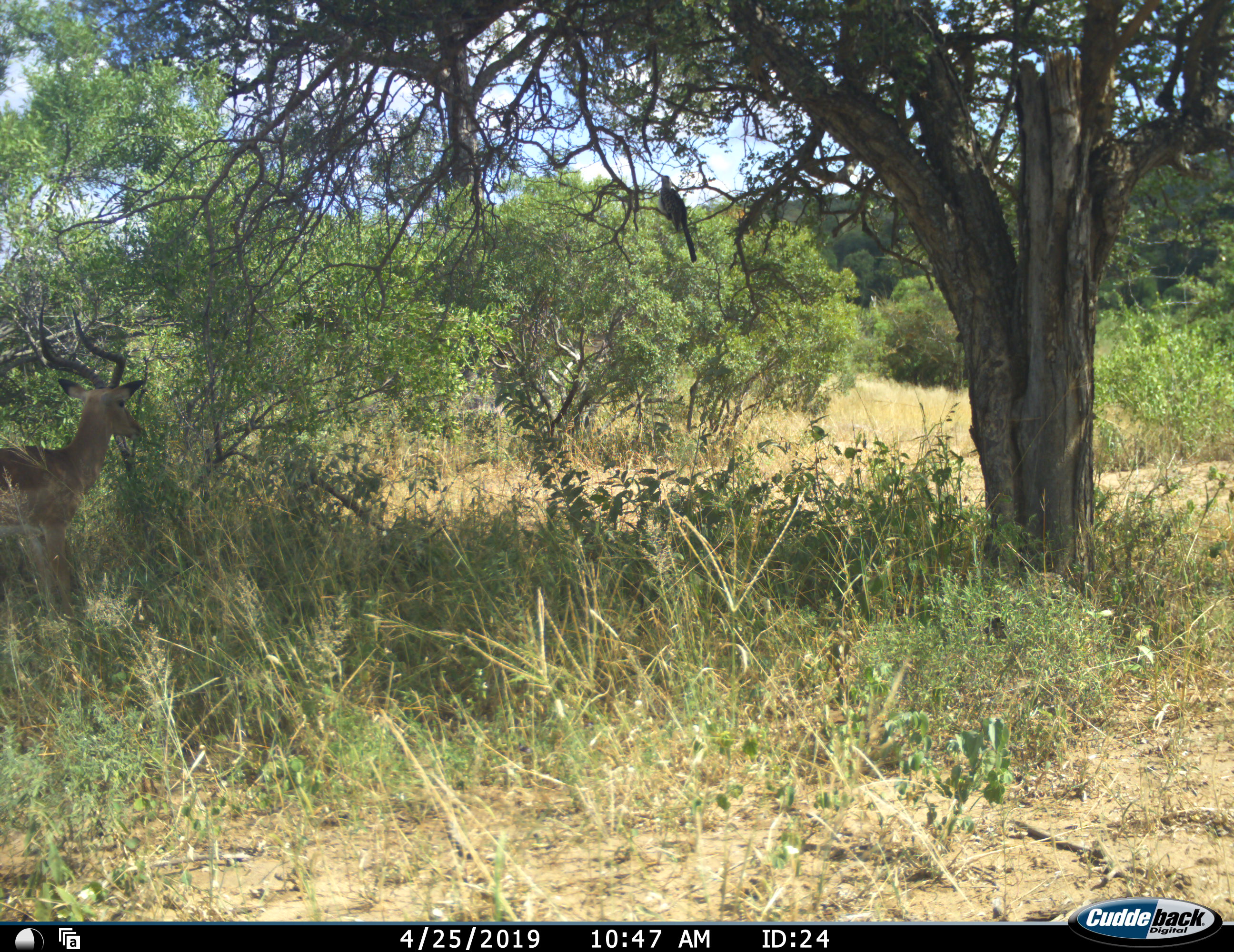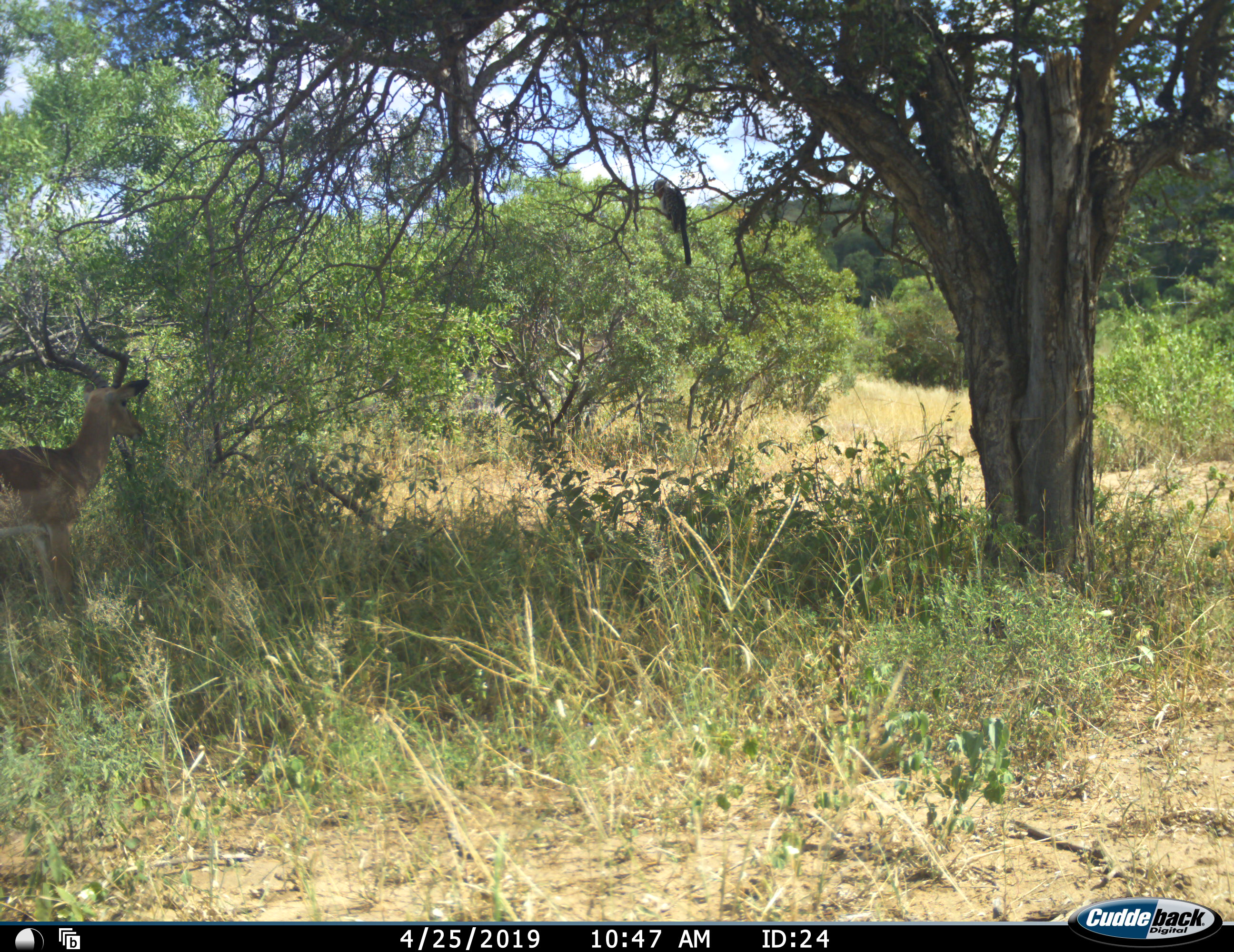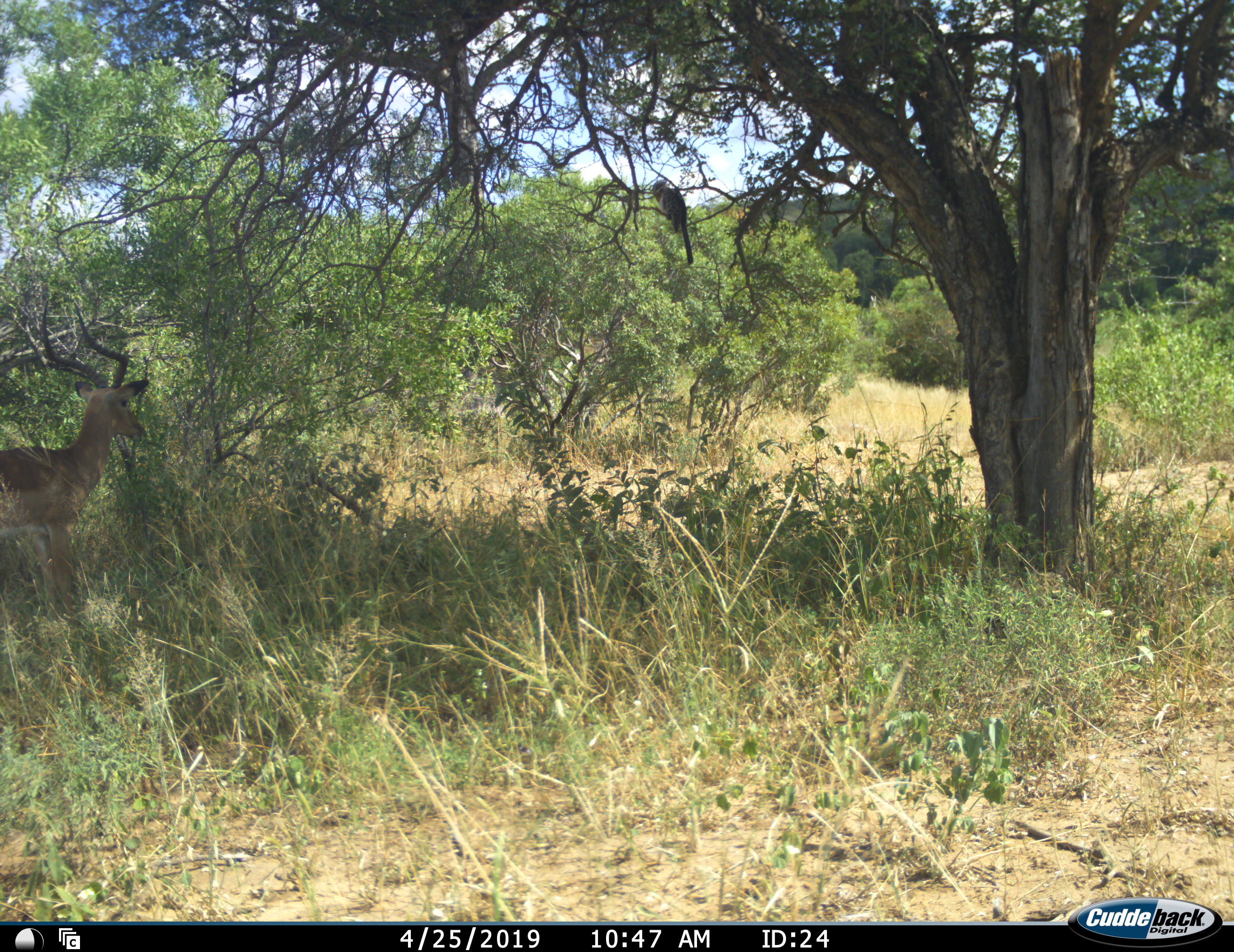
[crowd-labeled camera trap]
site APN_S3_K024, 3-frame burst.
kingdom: Animalia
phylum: Chordata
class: Mammalia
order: Artiodactyla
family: Bovidae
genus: Aepyceros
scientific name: Aepyceros melampus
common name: impala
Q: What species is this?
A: Impala (Aepyceros melampus).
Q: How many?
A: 1.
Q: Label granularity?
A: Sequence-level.